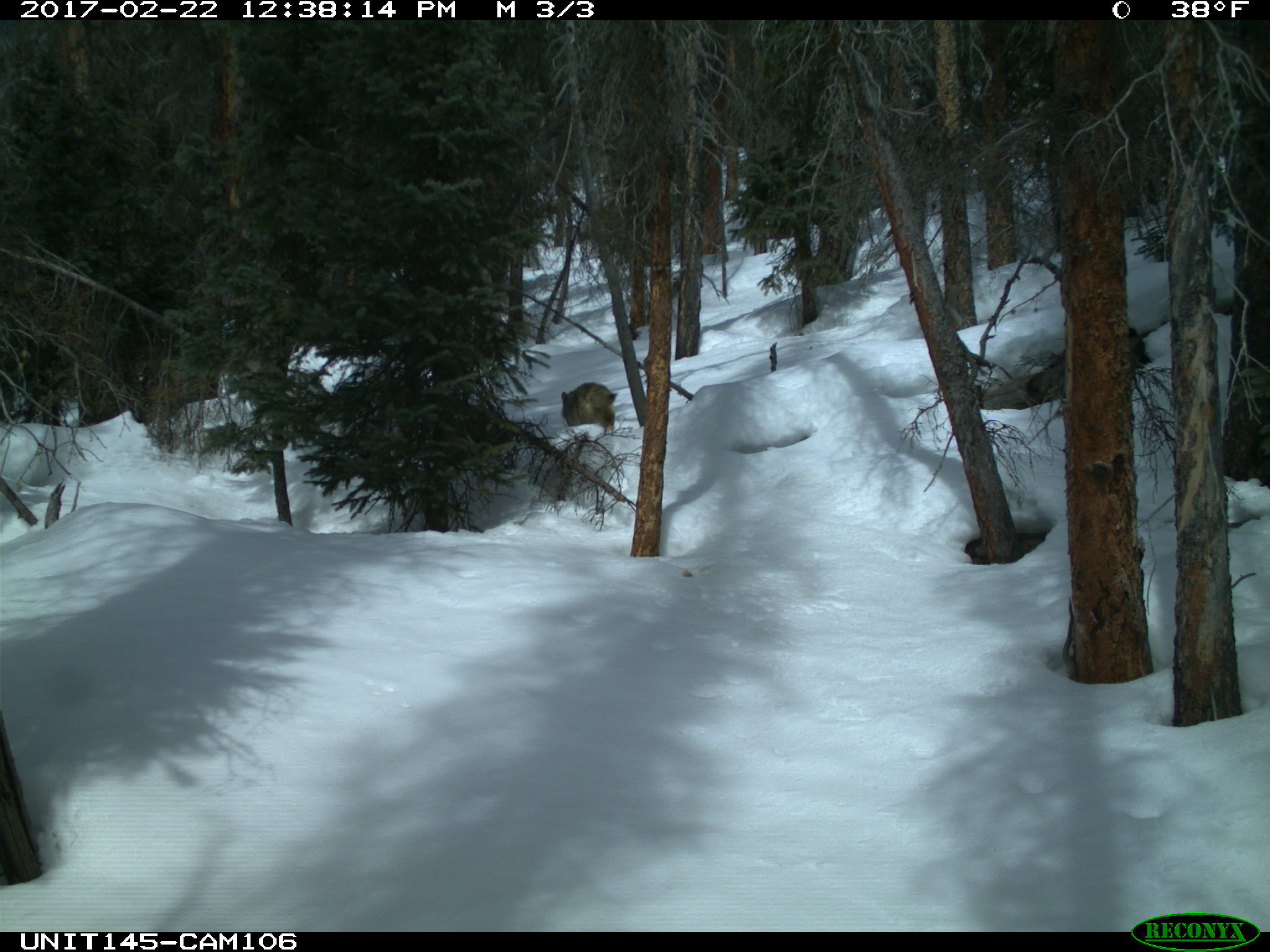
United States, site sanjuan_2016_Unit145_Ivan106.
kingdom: Animalia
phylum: Chordata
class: Mammalia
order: Carnivora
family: Canidae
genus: Canis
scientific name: Canis latrans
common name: coyote